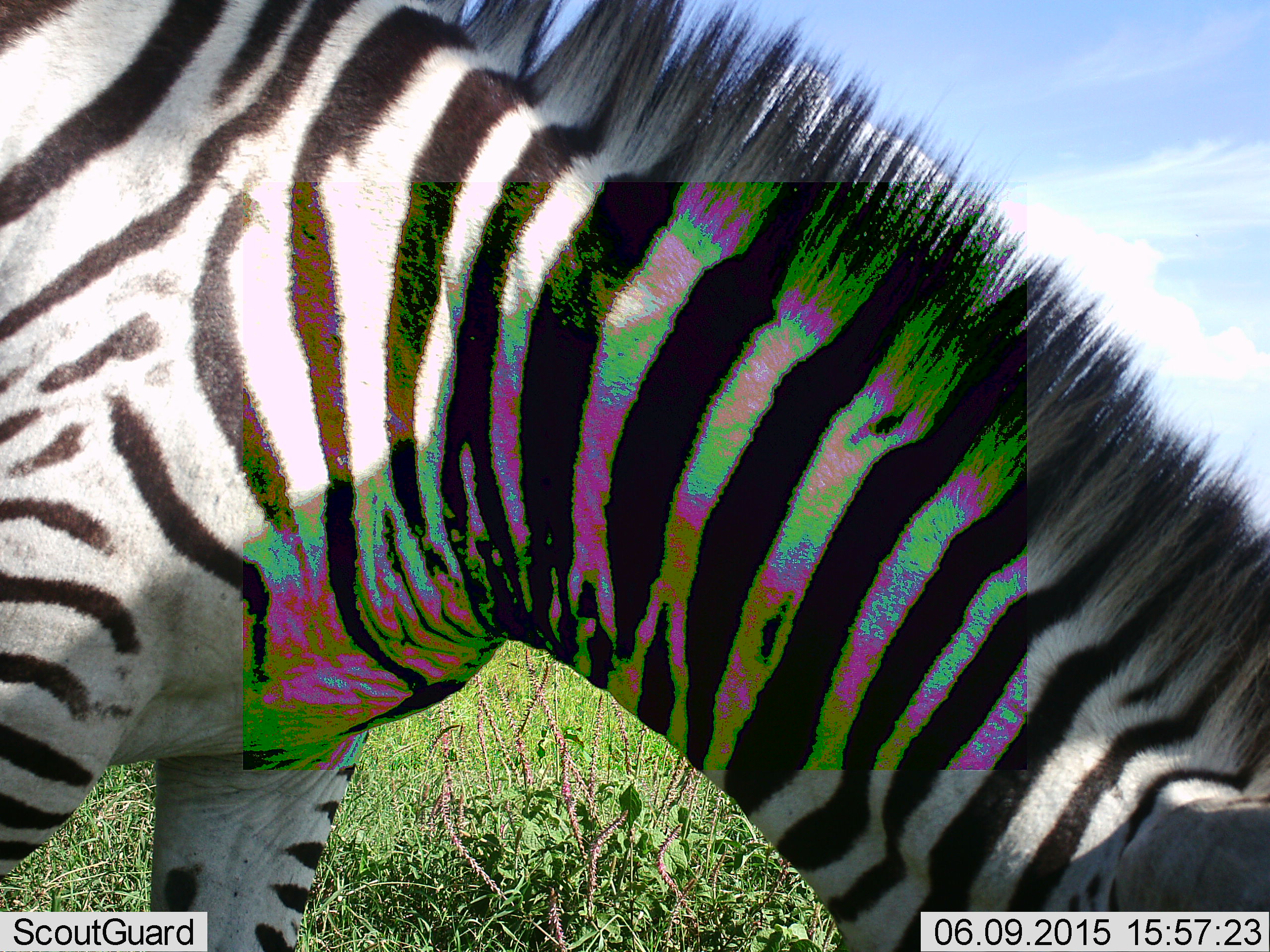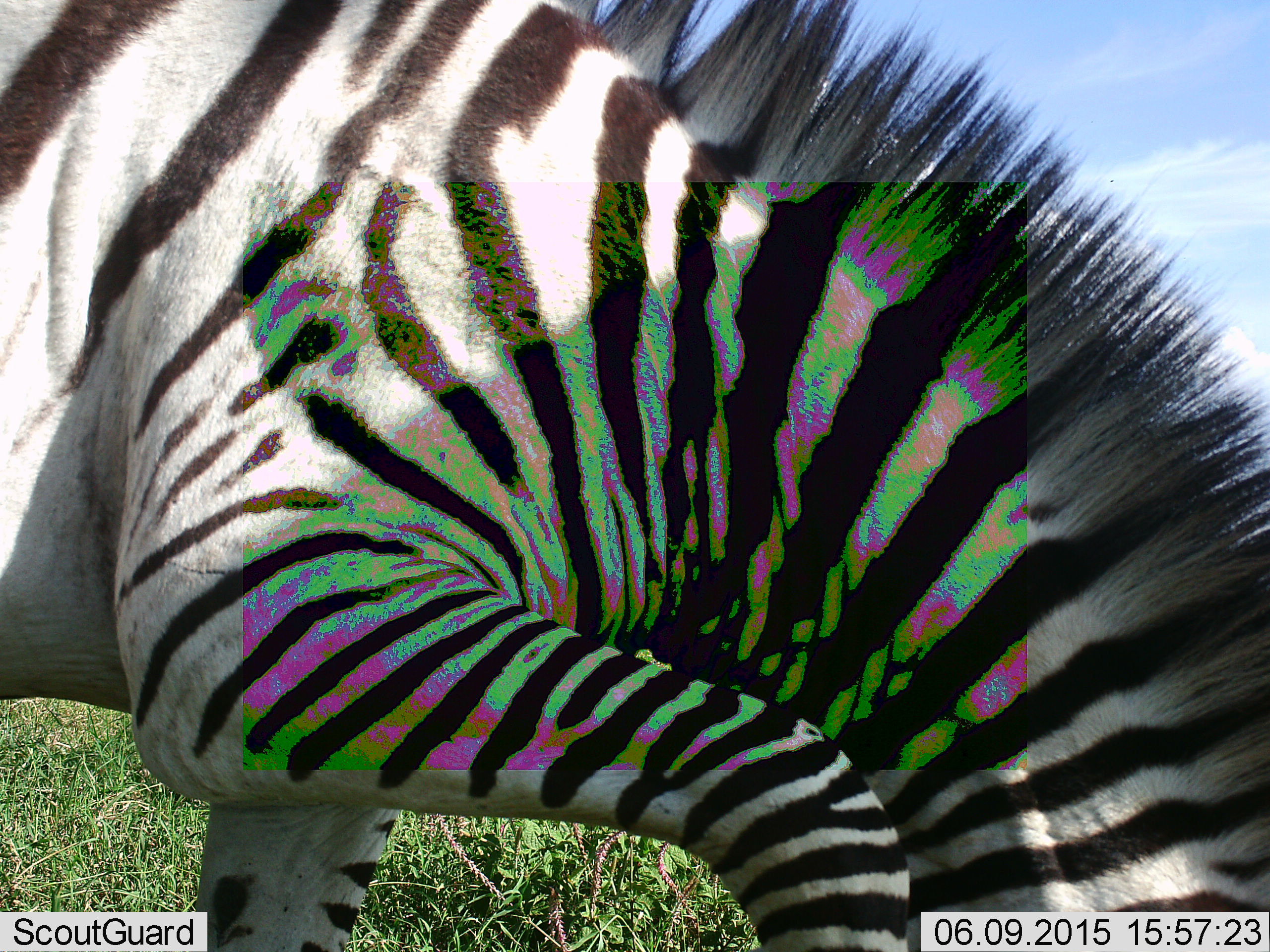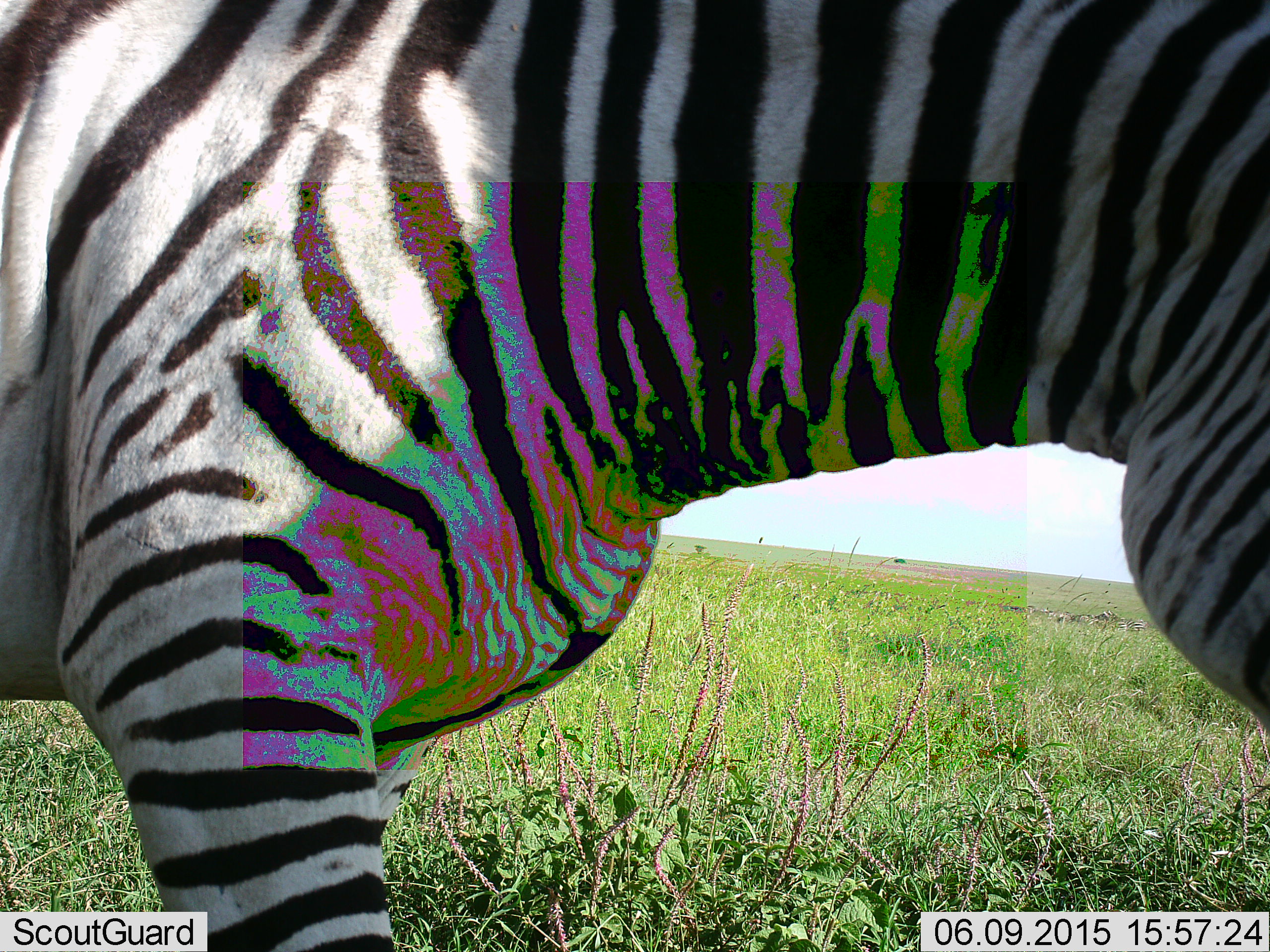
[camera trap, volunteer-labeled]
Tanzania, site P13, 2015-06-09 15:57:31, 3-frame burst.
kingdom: Animalia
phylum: Chordata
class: Mammalia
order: Perissodactyla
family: Equidae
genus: Equus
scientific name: Equus quagga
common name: plains zebra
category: zebra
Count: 1.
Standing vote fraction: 0%.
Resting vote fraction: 0%.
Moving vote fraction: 10%.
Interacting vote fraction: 0%.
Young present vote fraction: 0%.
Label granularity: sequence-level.